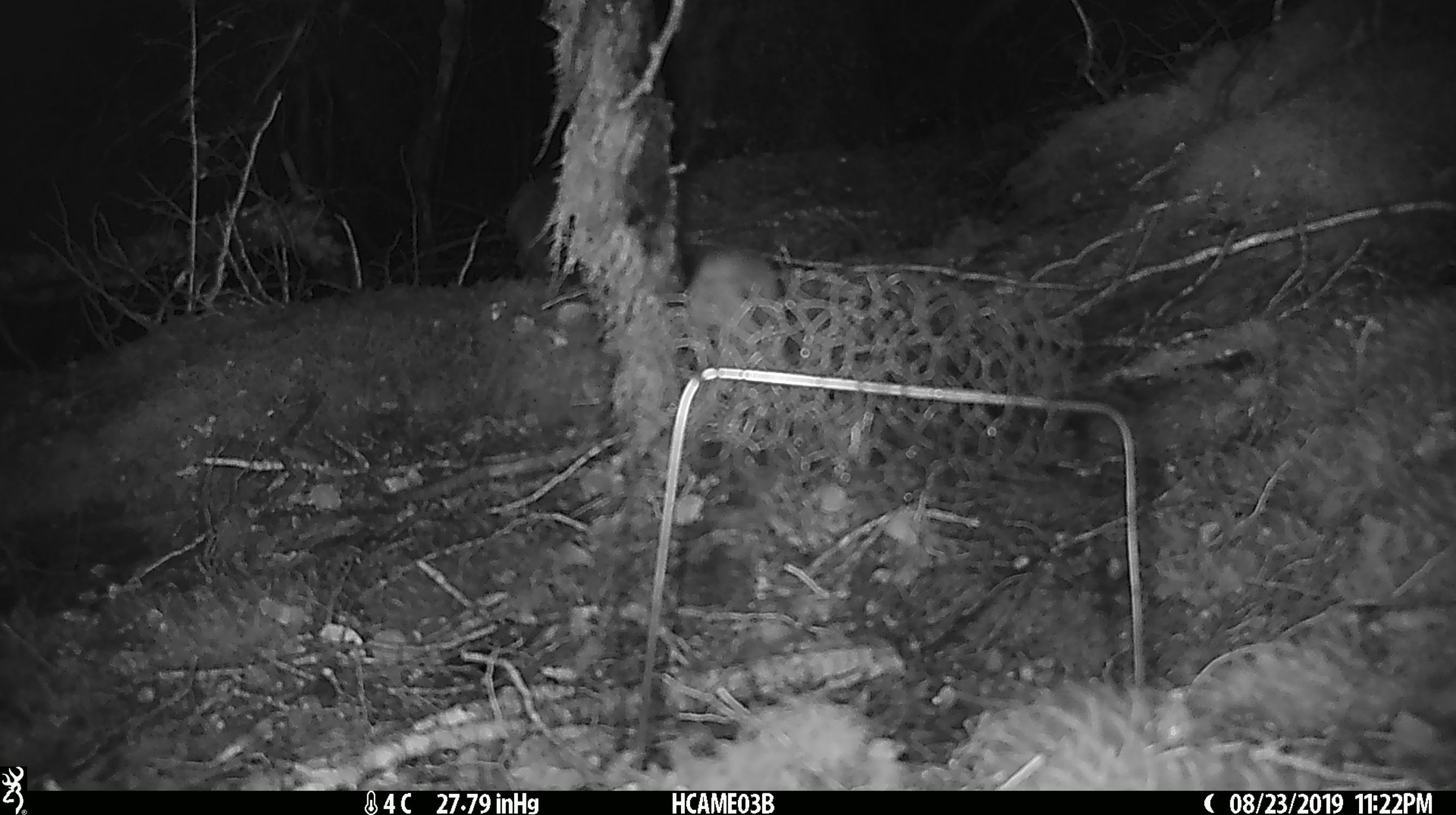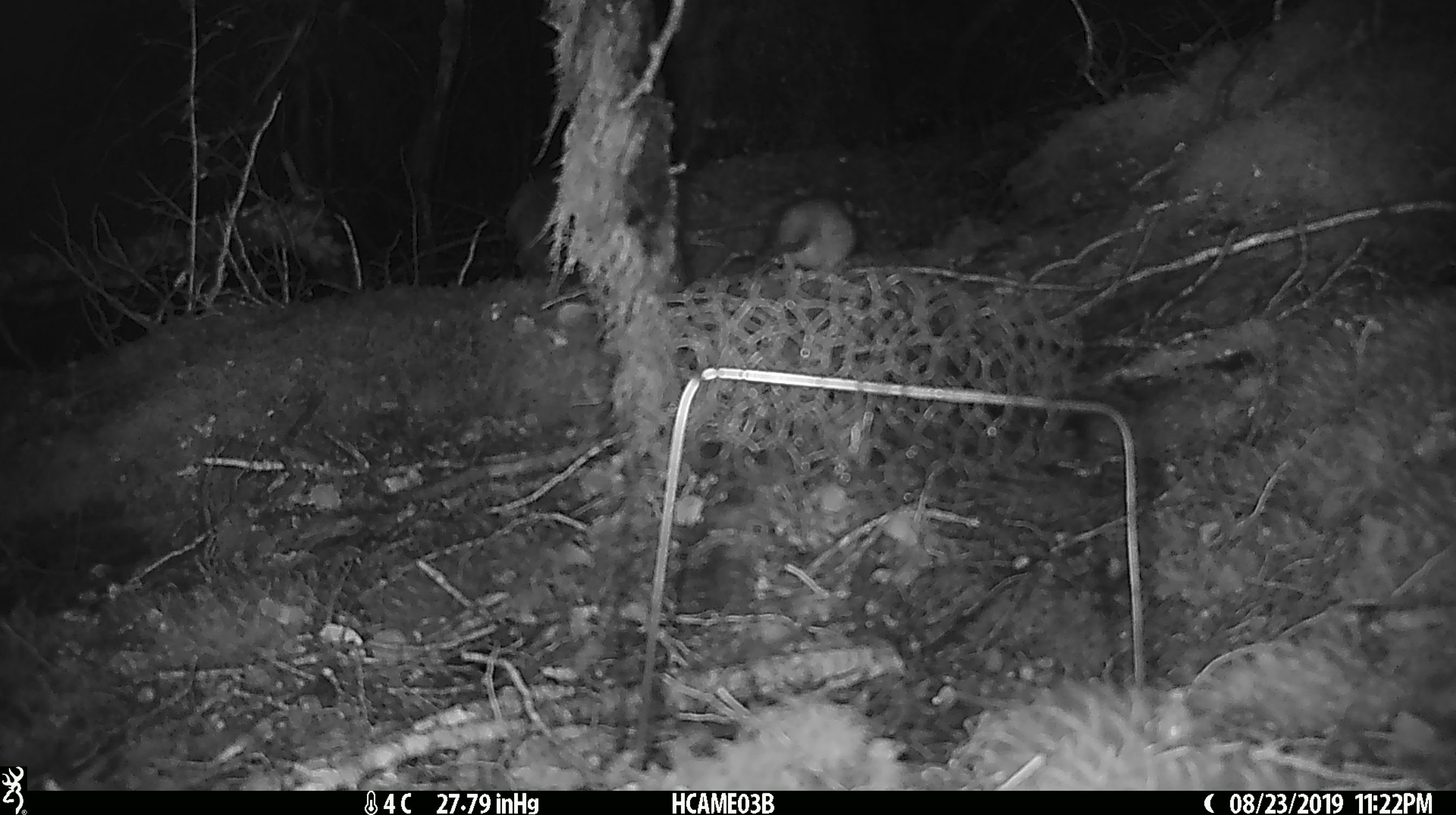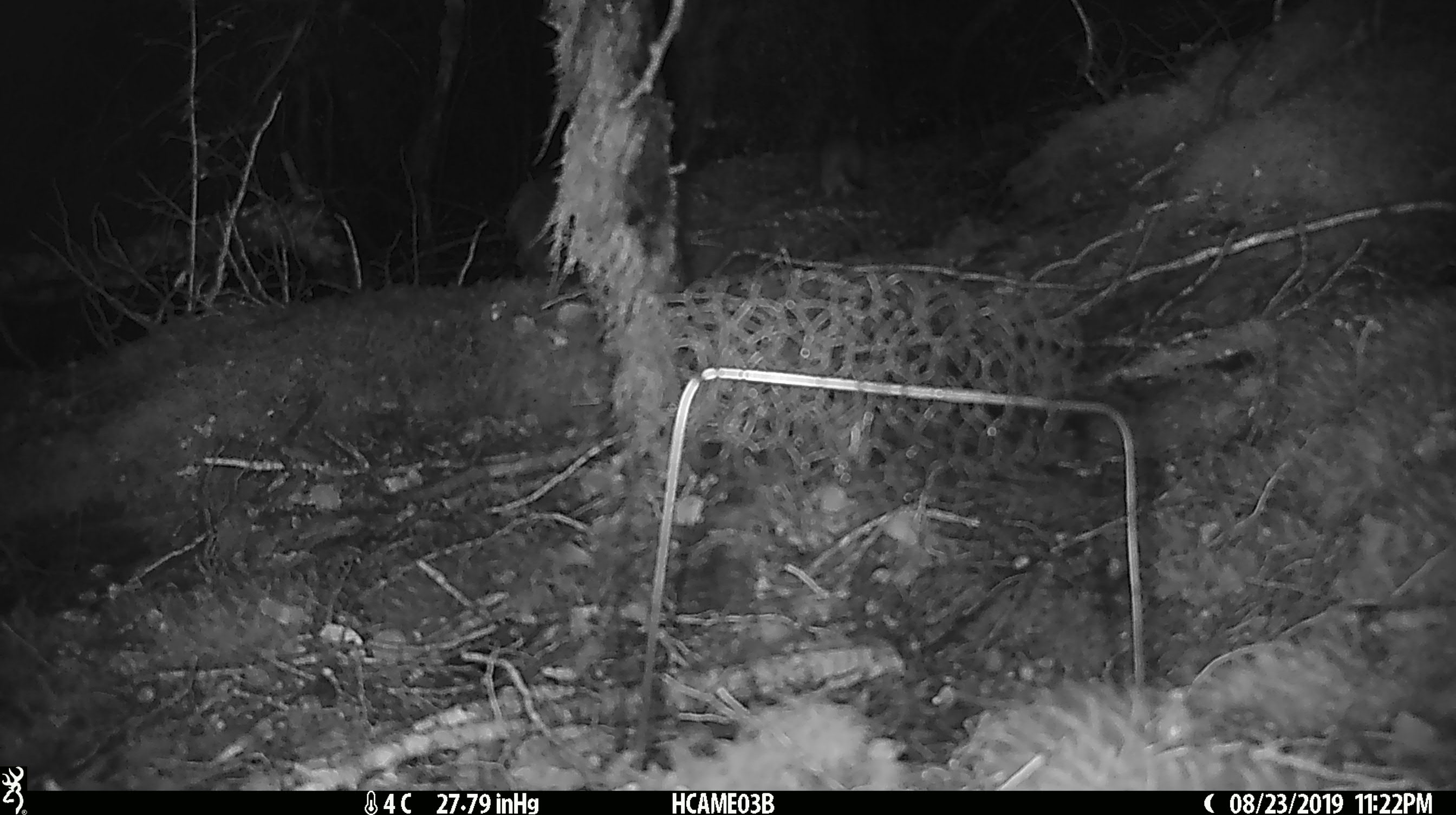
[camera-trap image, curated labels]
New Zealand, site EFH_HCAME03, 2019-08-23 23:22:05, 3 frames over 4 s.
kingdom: Animalia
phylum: Chordata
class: Mammalia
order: Rodentia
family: Muridae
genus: Rattus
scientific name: Rattus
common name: rat